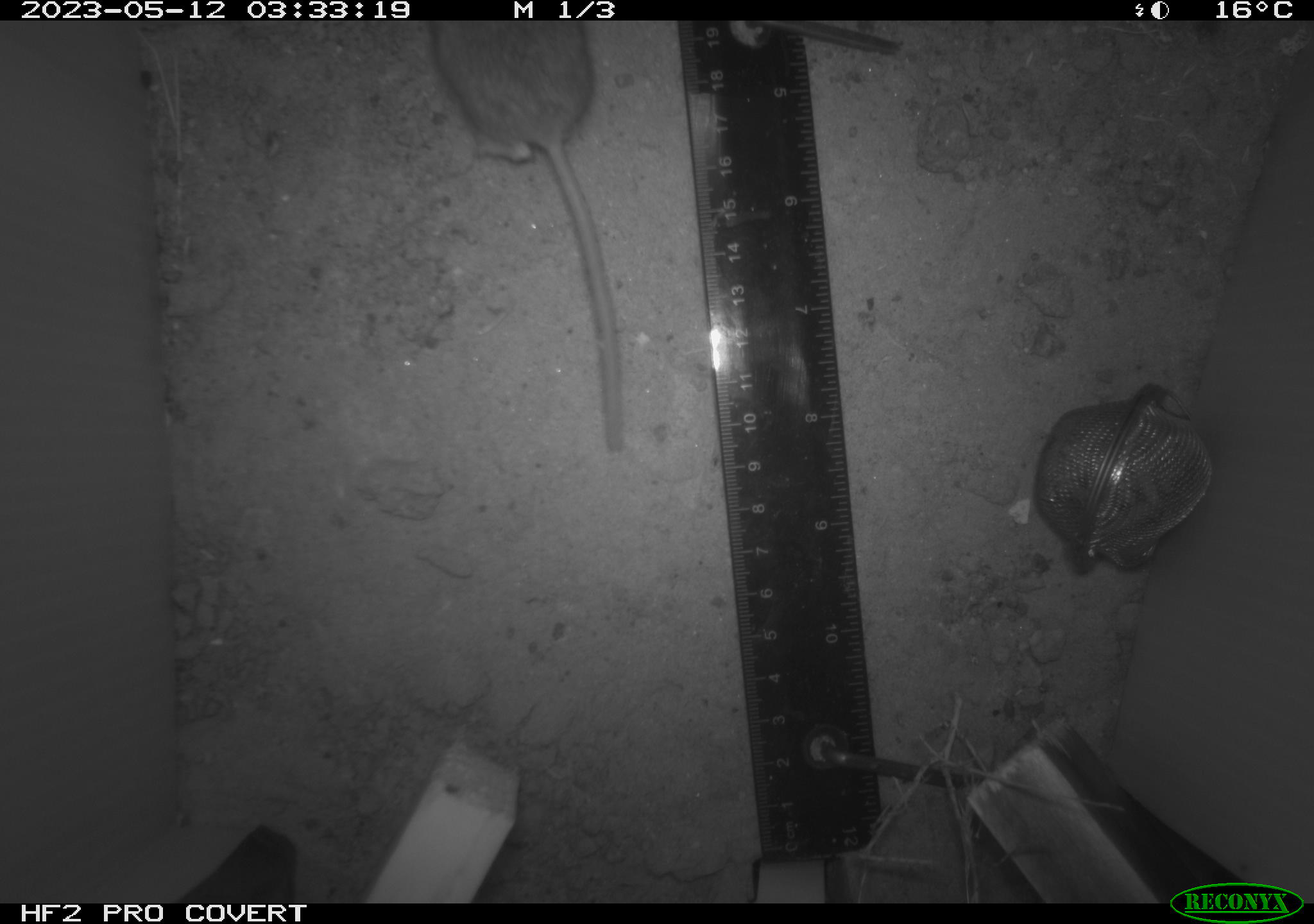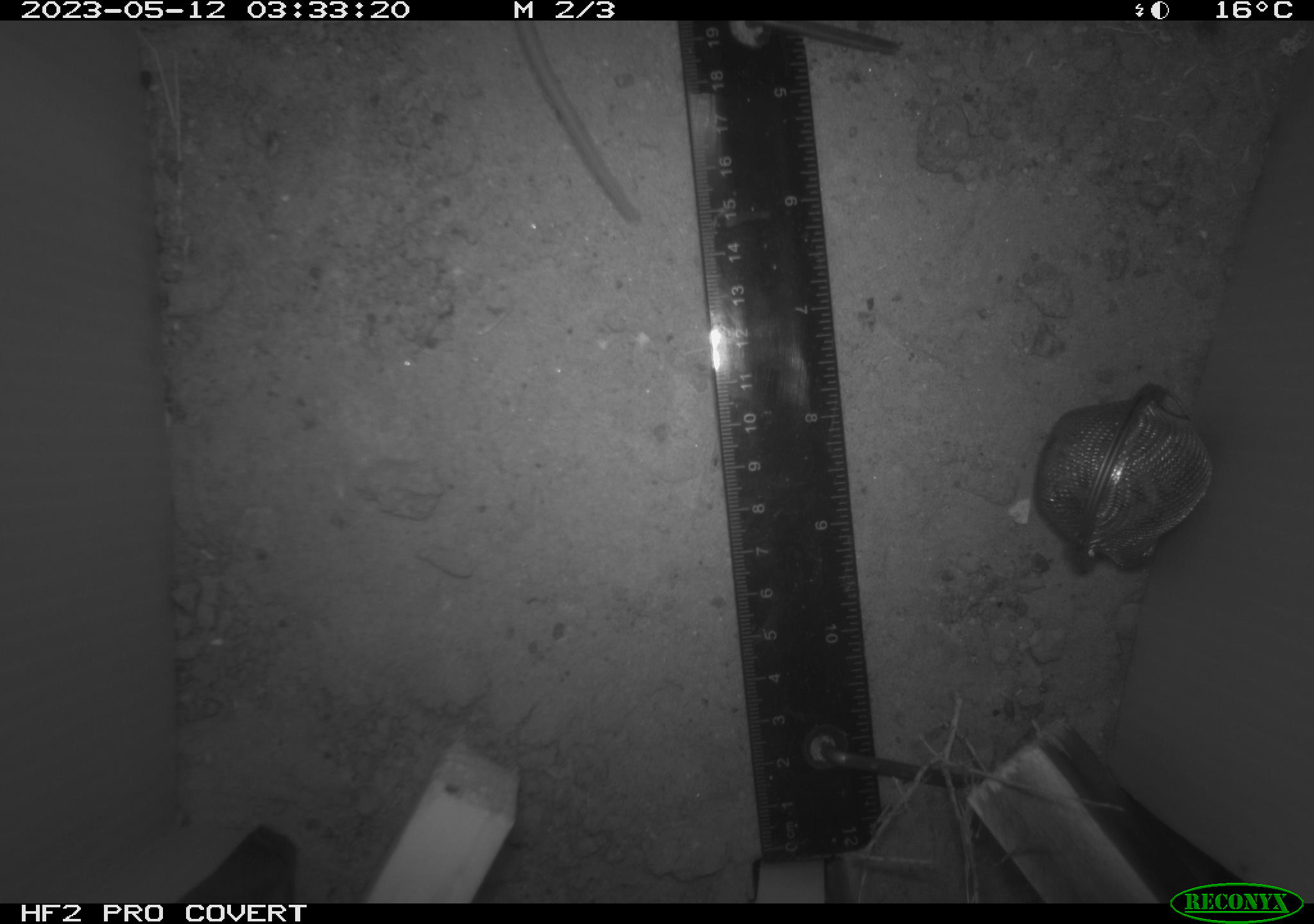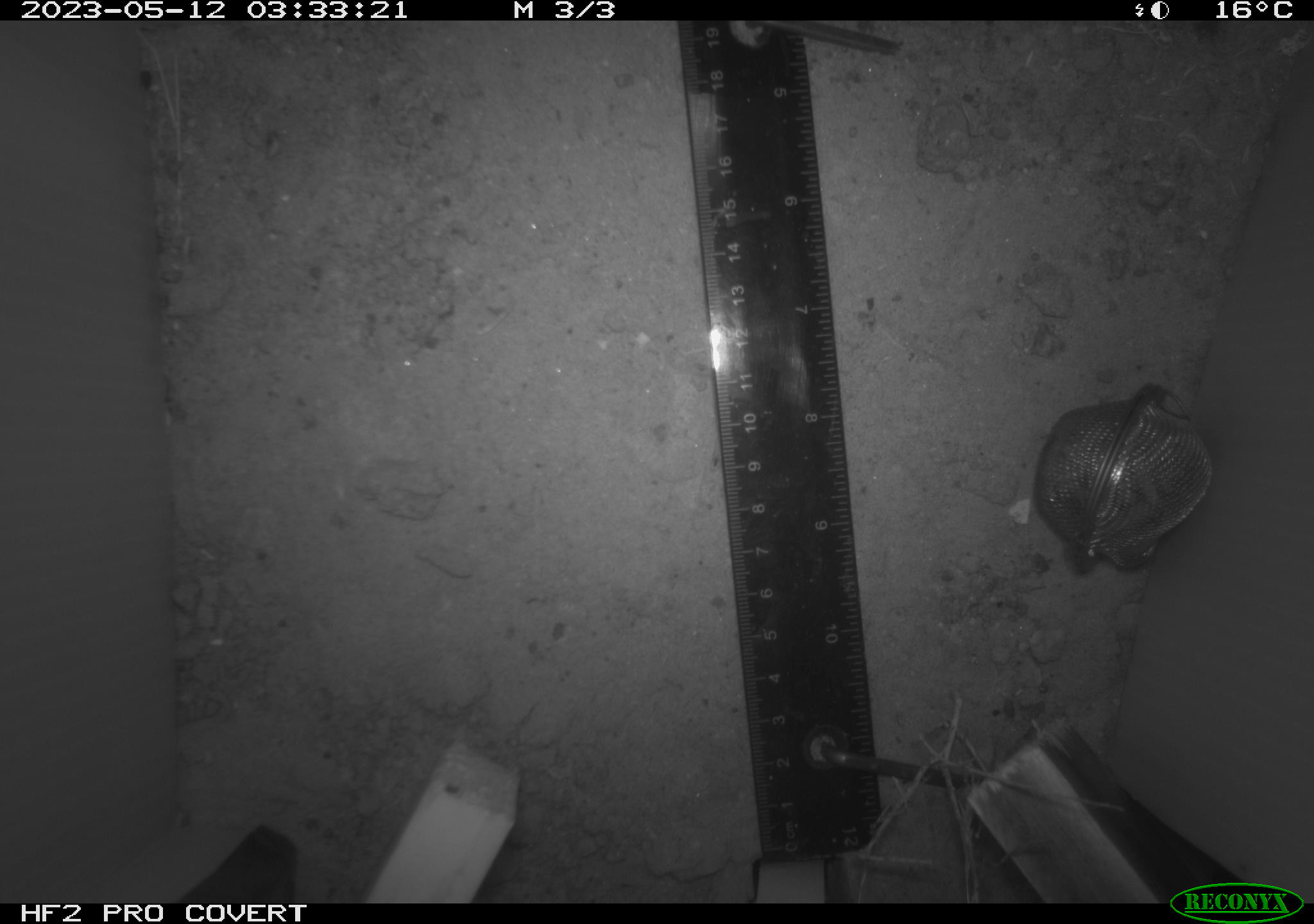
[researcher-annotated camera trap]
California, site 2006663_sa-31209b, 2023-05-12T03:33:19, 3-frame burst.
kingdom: Animalia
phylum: Chordata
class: Mammalia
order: Rodentia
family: Cricetidae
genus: Peromyscus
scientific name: Peromyscus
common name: deer mice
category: peromyscus species